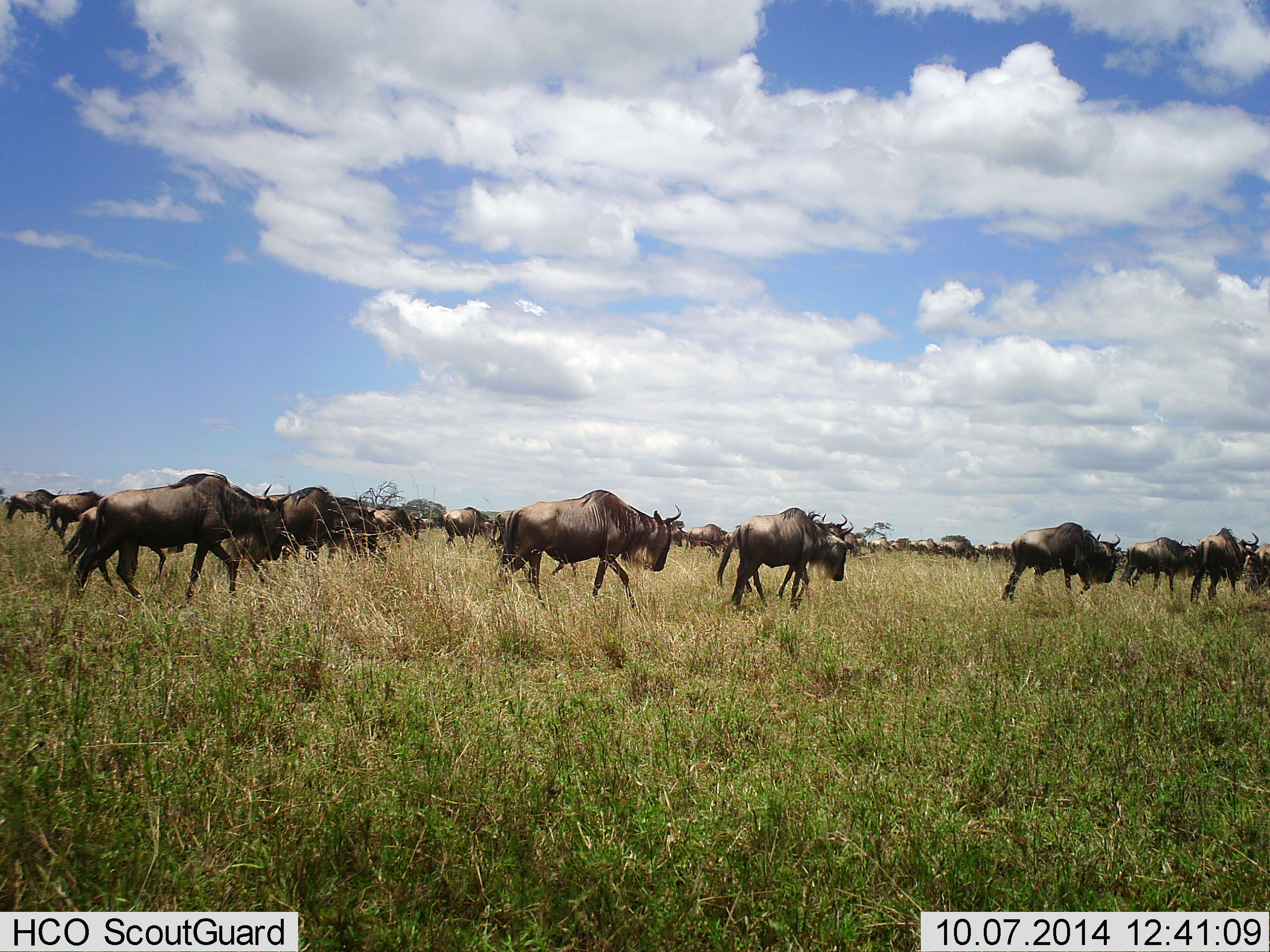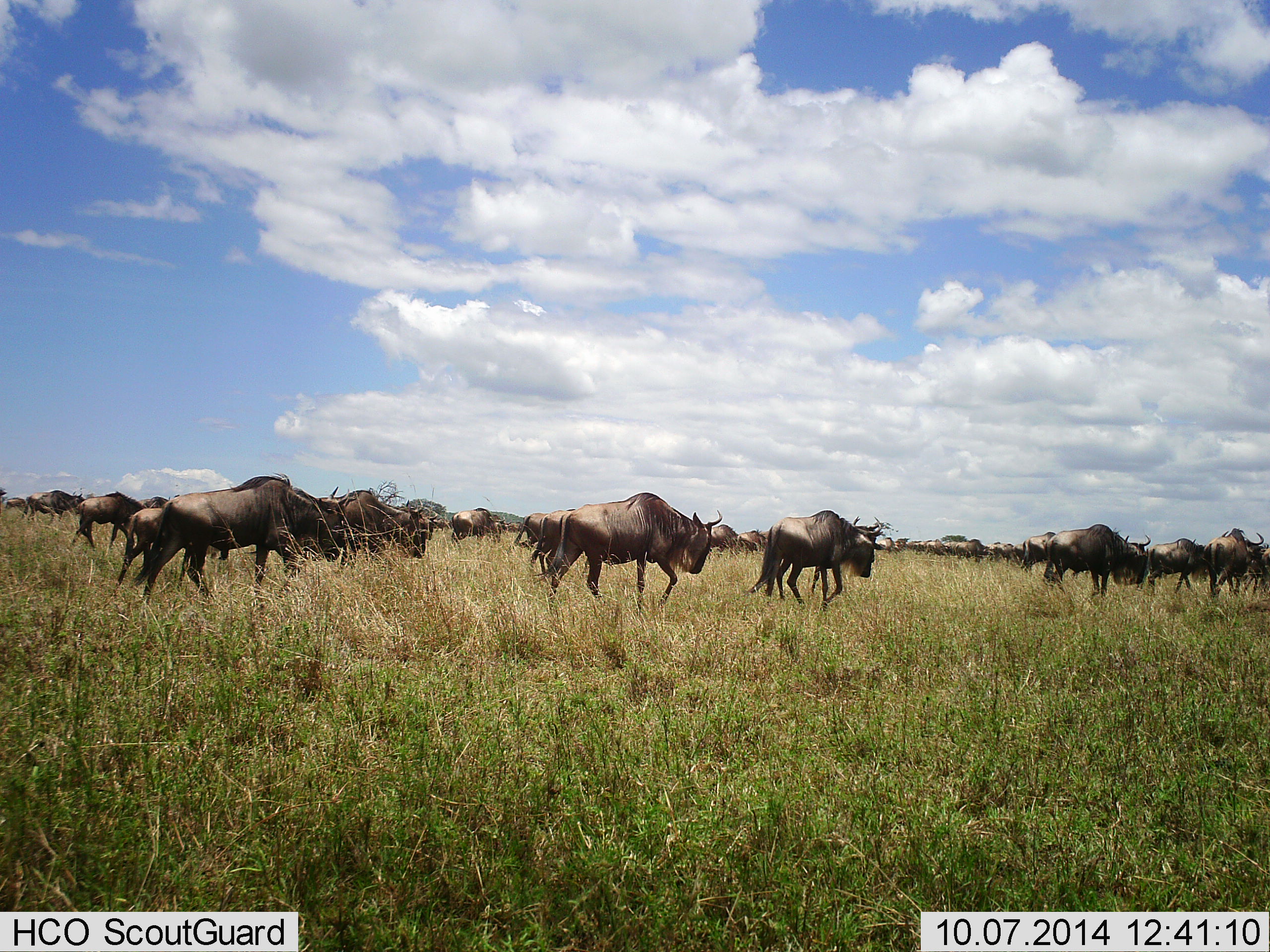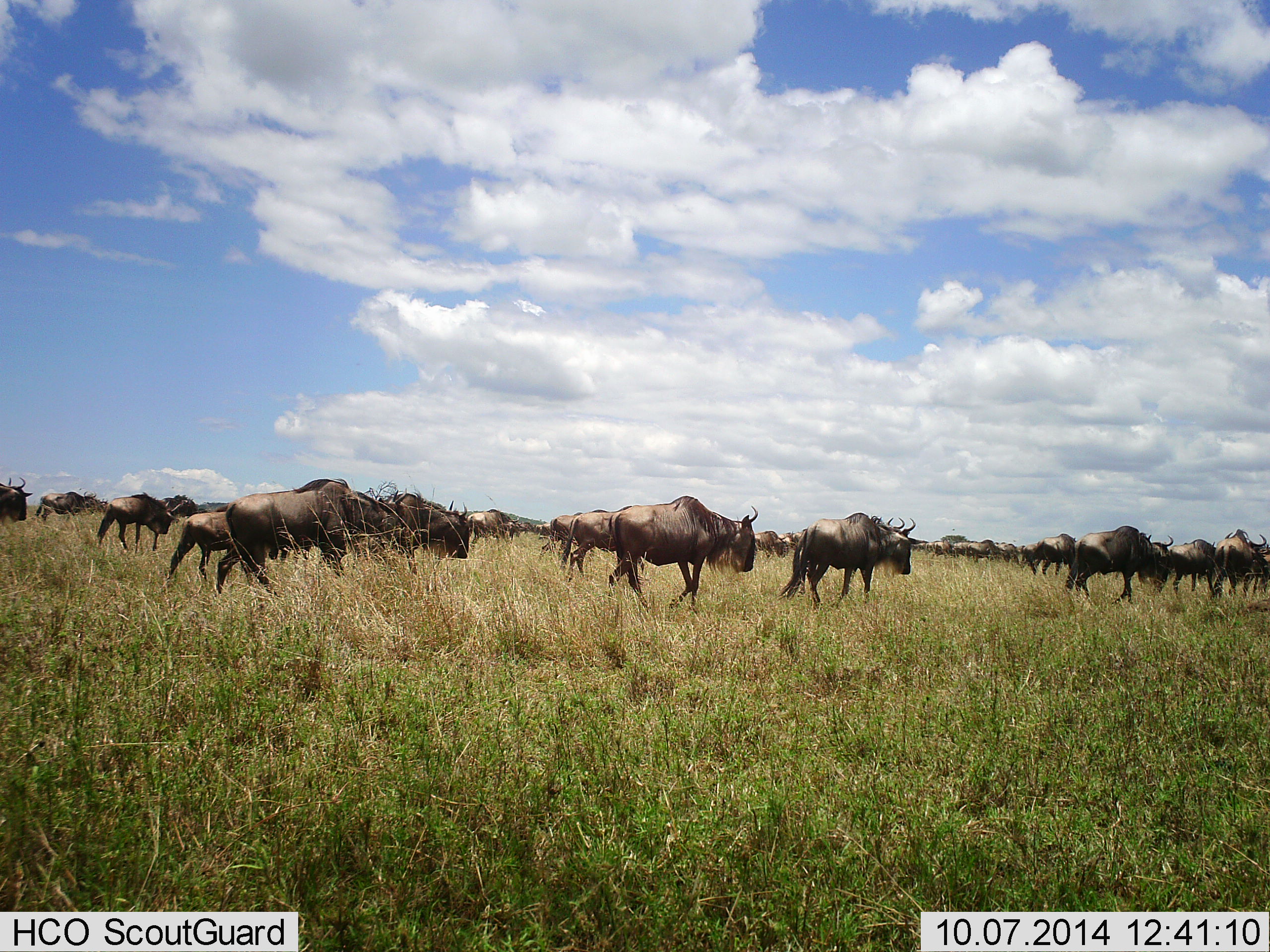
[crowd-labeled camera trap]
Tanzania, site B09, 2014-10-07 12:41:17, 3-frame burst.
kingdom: Animalia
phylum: Chordata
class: Mammalia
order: Artiodactyla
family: Bovidae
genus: Connochaetes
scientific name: Connochaetes taurinus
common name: blue wildebeest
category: wildebeest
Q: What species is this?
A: Wildebeest (blue wildebeest) (Connochaetes taurinus).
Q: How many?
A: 11-50.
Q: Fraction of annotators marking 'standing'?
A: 10%.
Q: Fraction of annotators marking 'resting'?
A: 0%.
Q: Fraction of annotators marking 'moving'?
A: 100%.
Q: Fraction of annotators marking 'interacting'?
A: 0%.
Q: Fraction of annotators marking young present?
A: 0%.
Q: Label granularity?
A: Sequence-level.